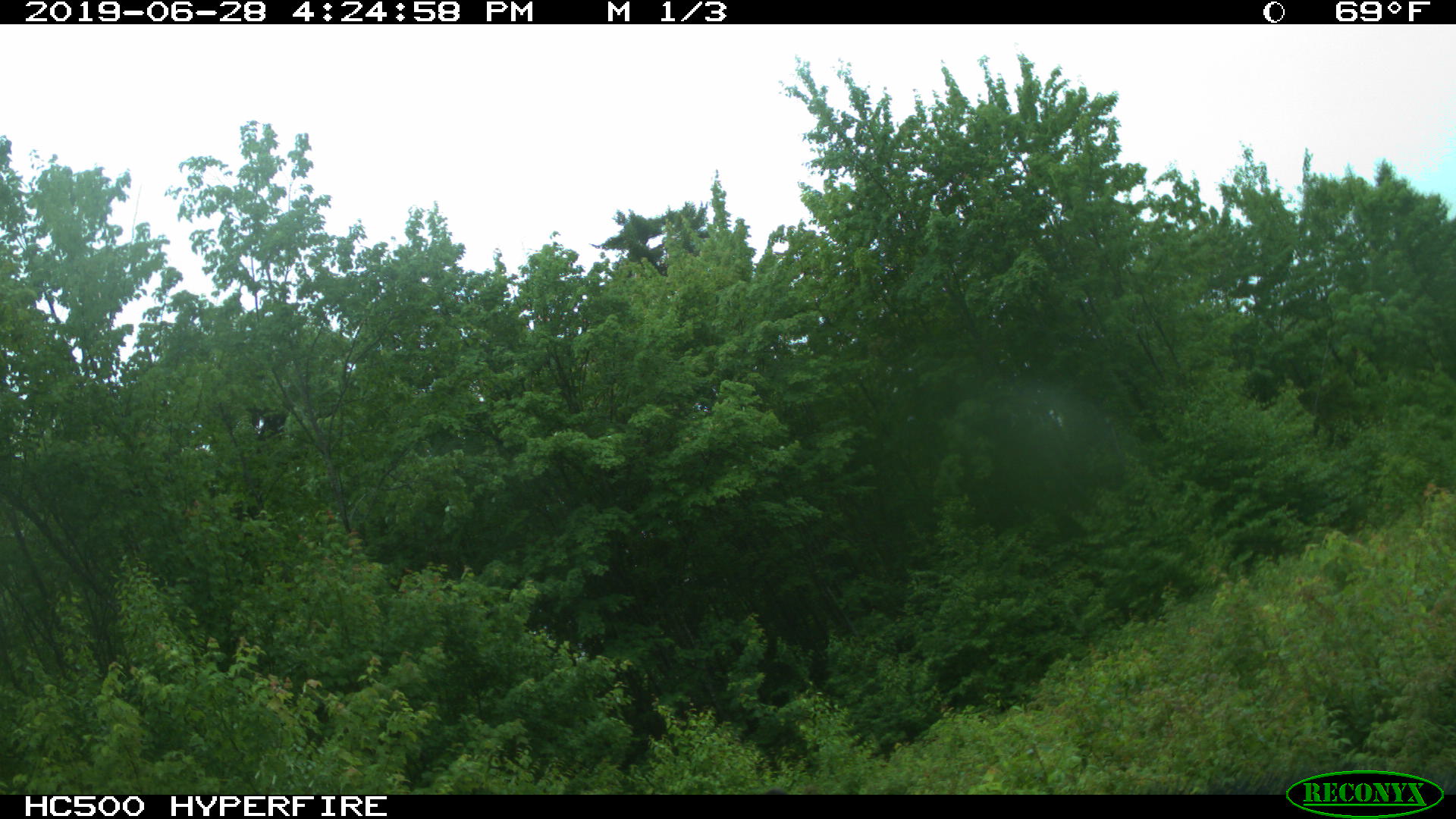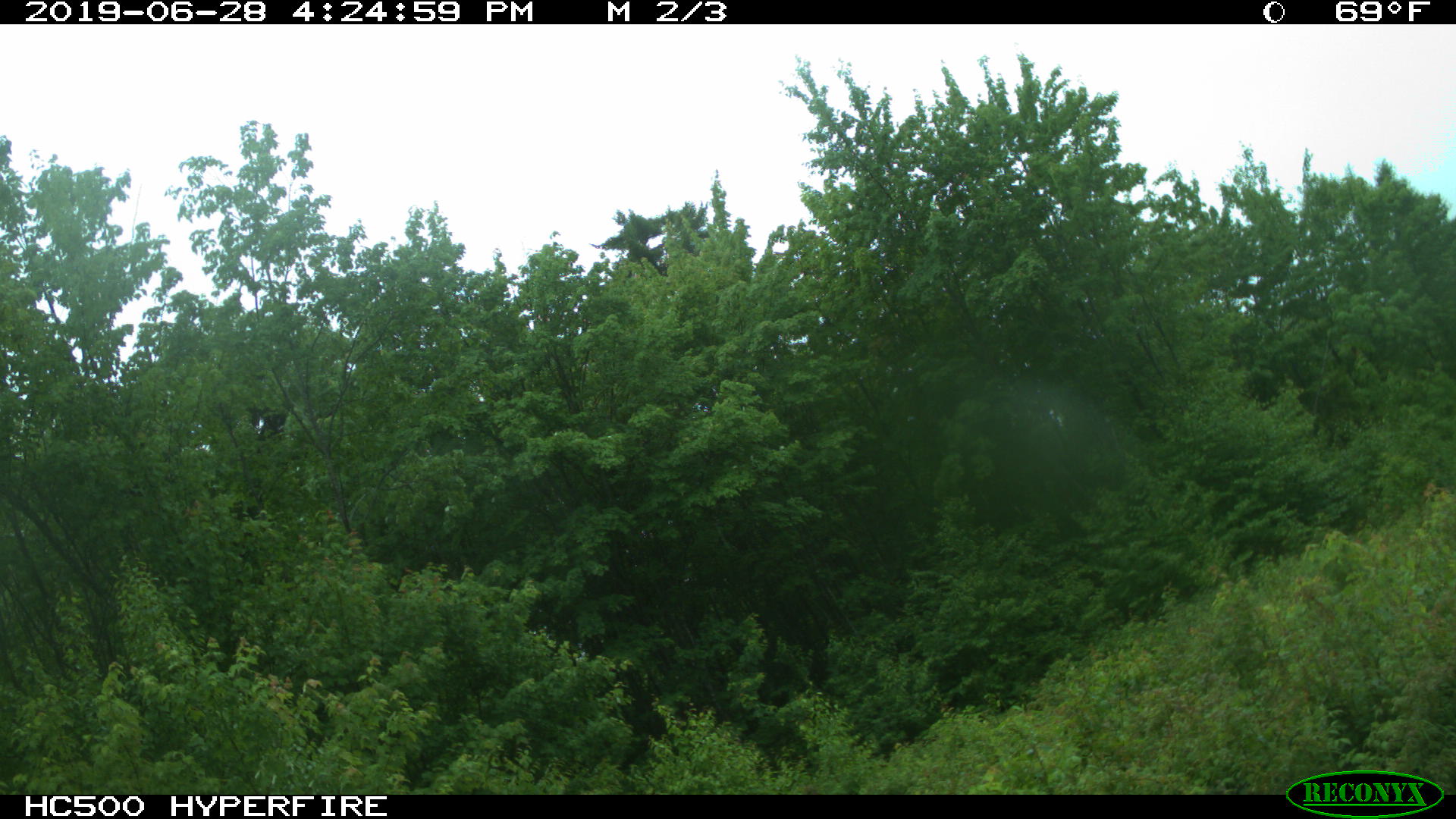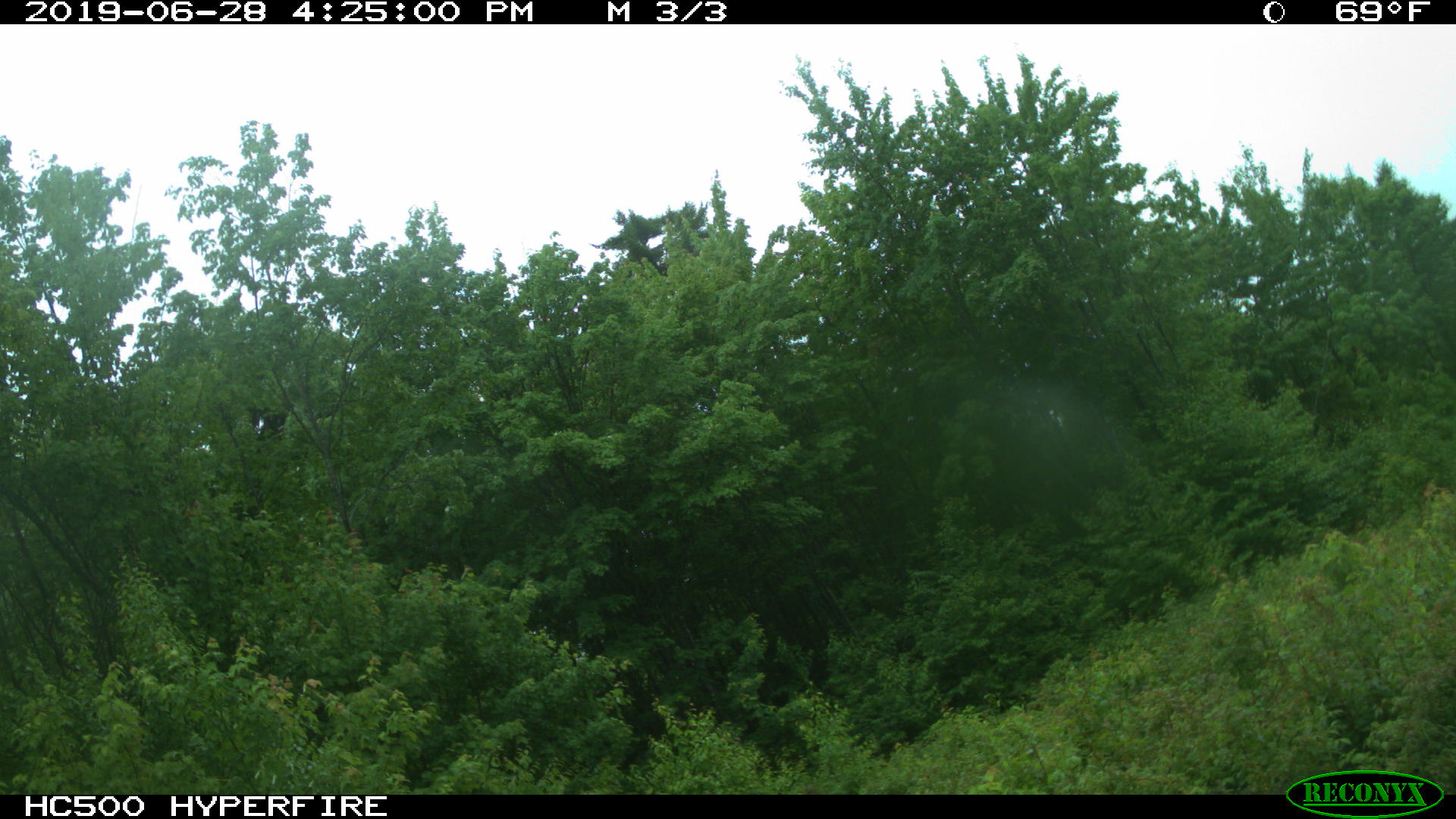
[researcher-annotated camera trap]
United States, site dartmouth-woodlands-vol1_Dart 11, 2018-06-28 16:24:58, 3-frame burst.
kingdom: Animalia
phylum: Chordata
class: Mammalia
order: Artiodactyla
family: Cervidae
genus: Alces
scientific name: Alces alces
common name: moose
Moose (Alces alces).